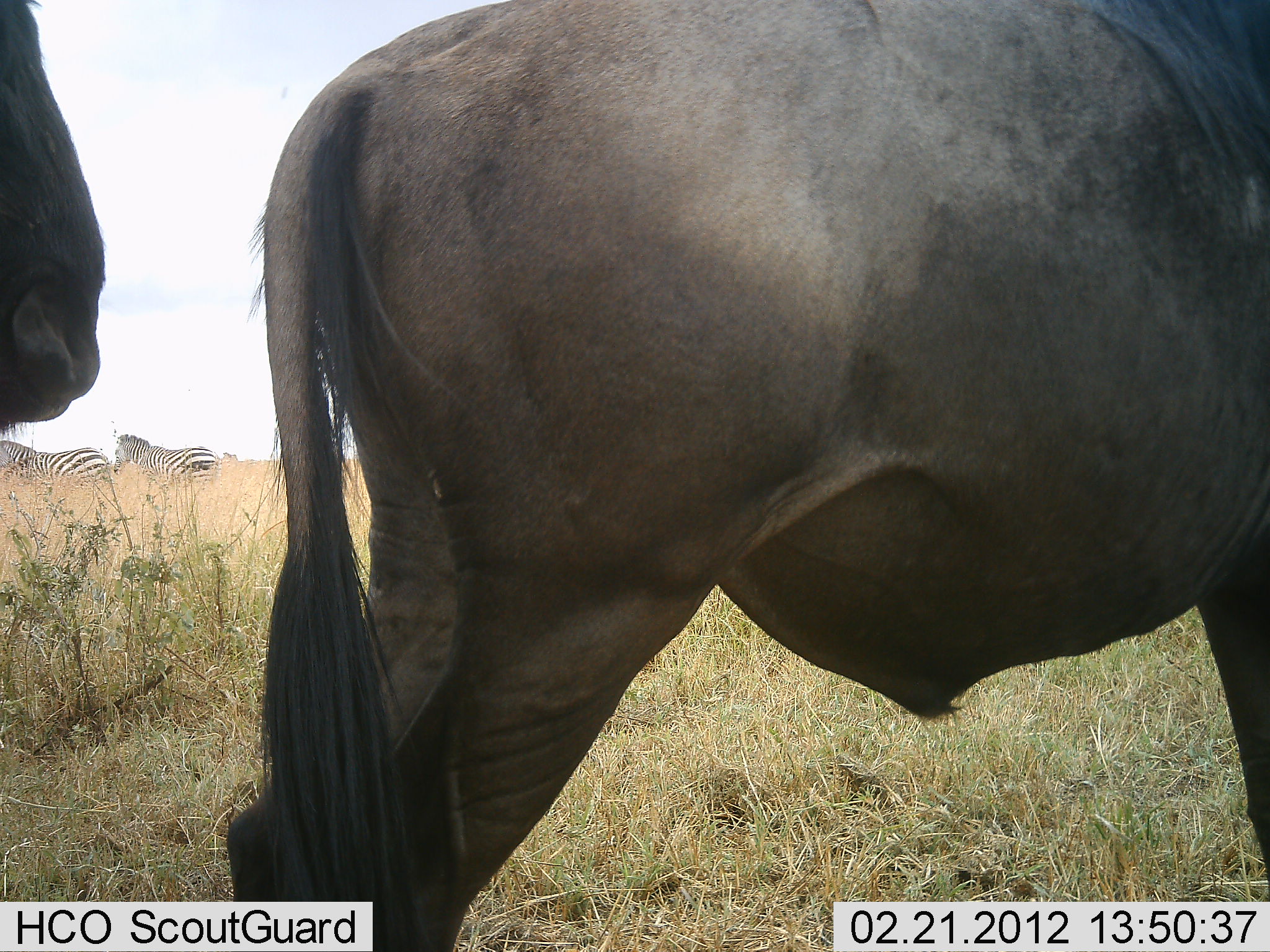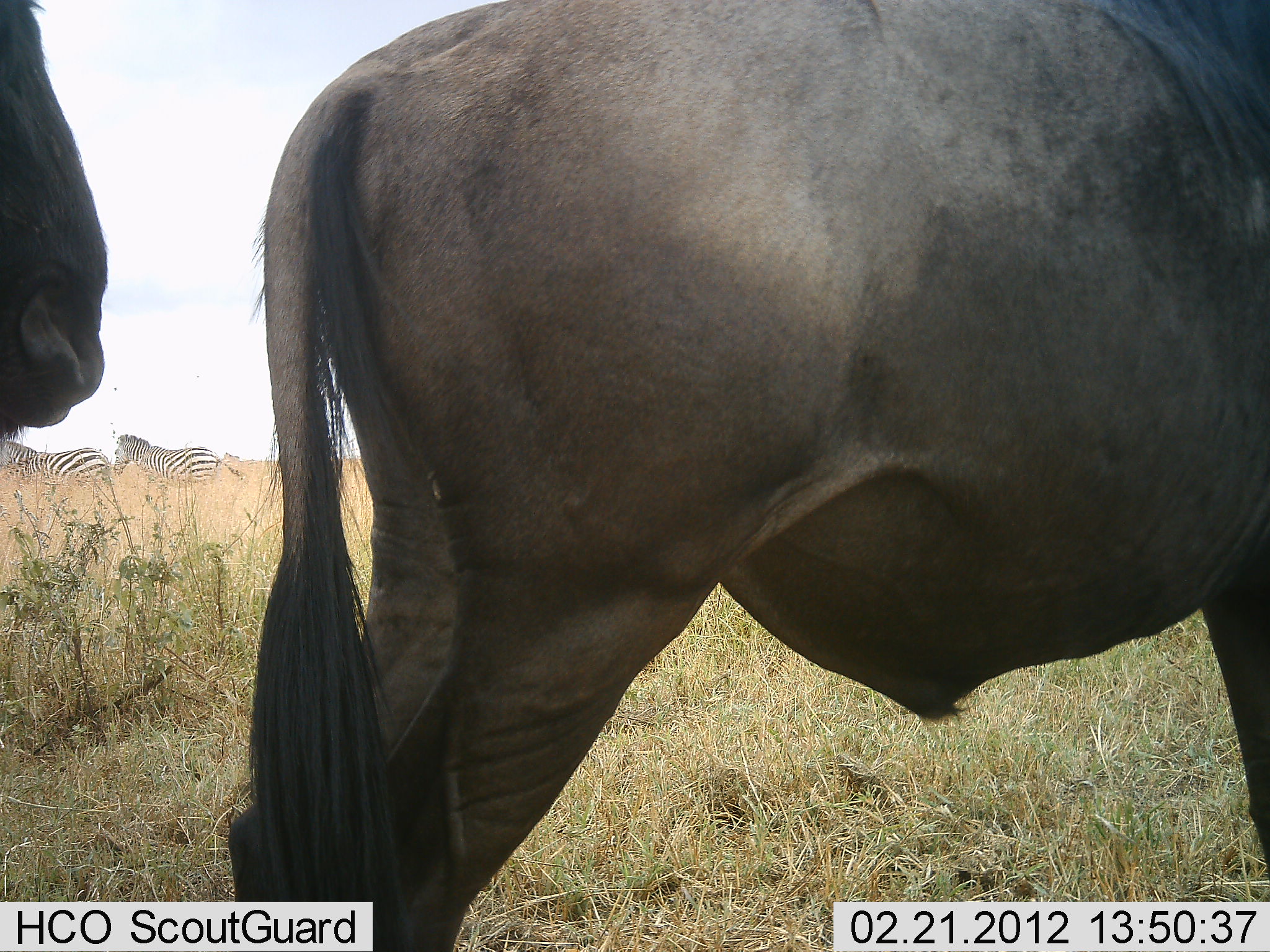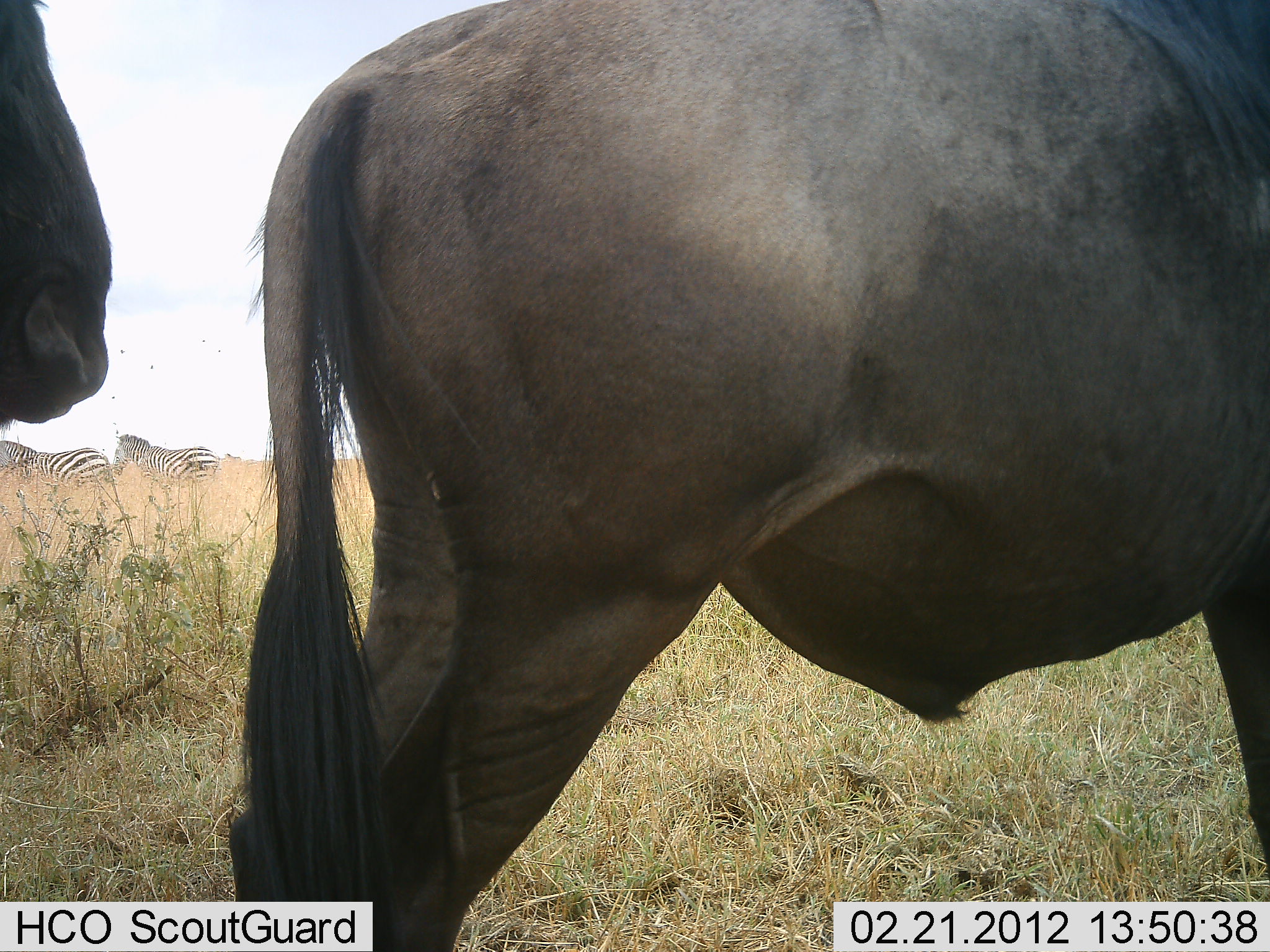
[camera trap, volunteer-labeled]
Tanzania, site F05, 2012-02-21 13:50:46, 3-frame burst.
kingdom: Animalia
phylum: Chordata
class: Mammalia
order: Artiodactyla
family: Bovidae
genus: Connochaetes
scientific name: Connochaetes taurinus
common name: blue wildebeest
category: wildebeest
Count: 2.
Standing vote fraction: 92%.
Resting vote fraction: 0%.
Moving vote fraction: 8%.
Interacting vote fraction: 0%.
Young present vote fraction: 0%.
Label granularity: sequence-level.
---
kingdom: Animalia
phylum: Chordata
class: Mammalia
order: Perissodactyla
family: Equidae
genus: Equus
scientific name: Equus quagga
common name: plains zebra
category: zebra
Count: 2.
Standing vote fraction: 73%.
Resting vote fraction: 0%.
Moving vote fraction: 27%.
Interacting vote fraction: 0%.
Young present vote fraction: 0%.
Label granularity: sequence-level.